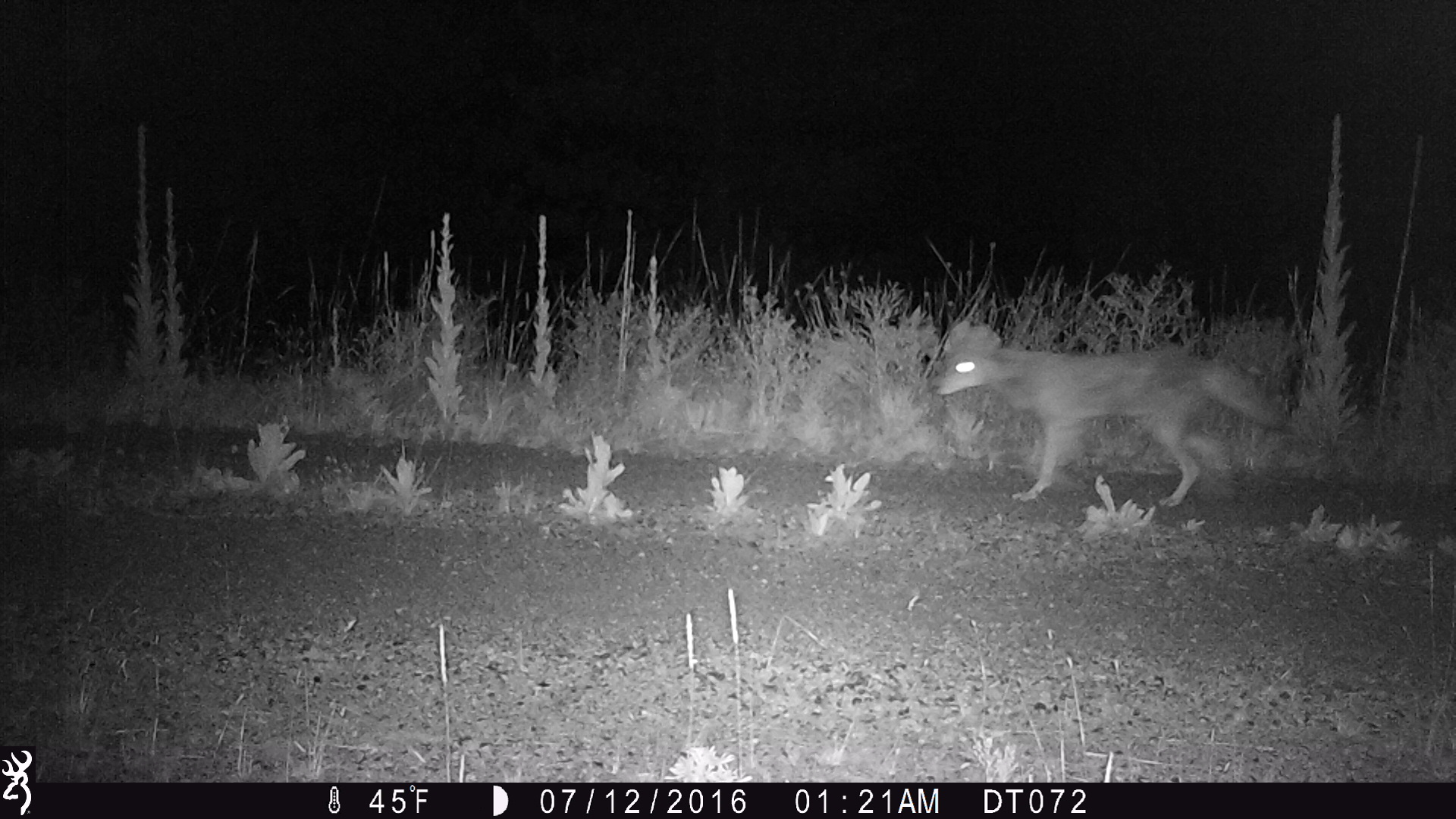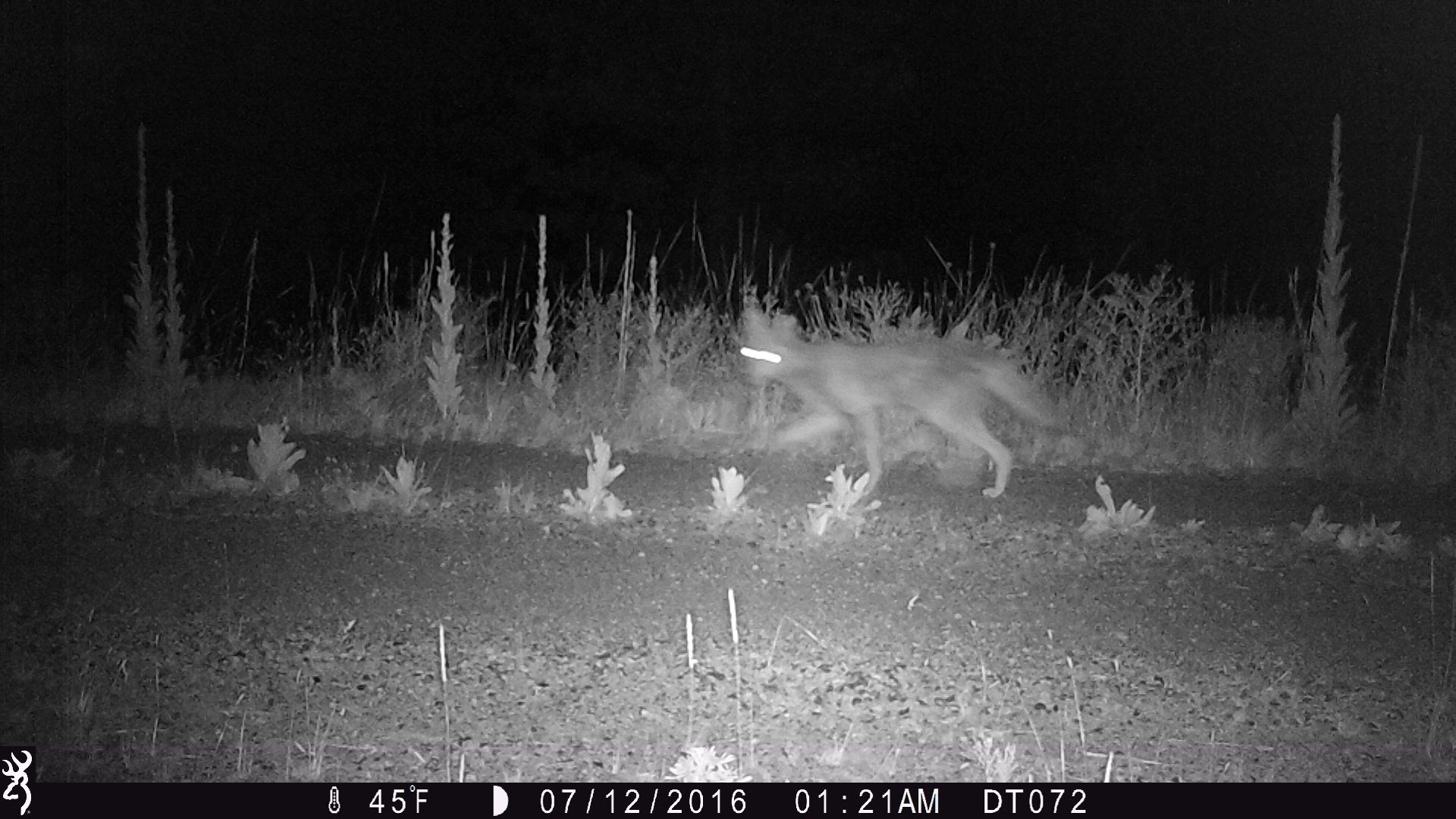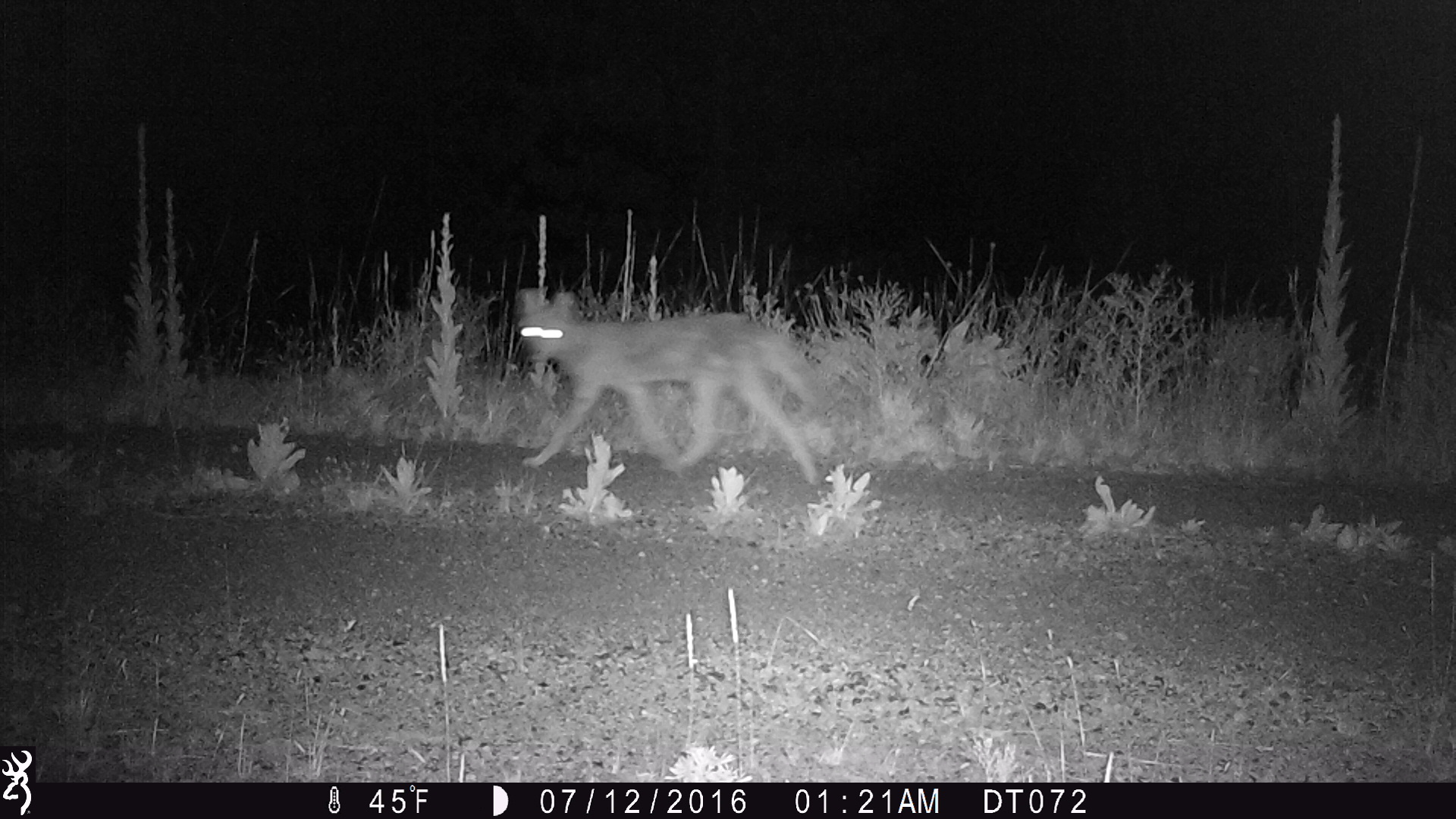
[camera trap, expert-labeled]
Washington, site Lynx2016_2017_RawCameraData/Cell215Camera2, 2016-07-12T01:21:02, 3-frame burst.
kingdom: Animalia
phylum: Chordata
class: Mammalia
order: Carnivora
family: Canidae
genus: Canis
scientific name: Canis latrans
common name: coyote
Canis latrans (coyote). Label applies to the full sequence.